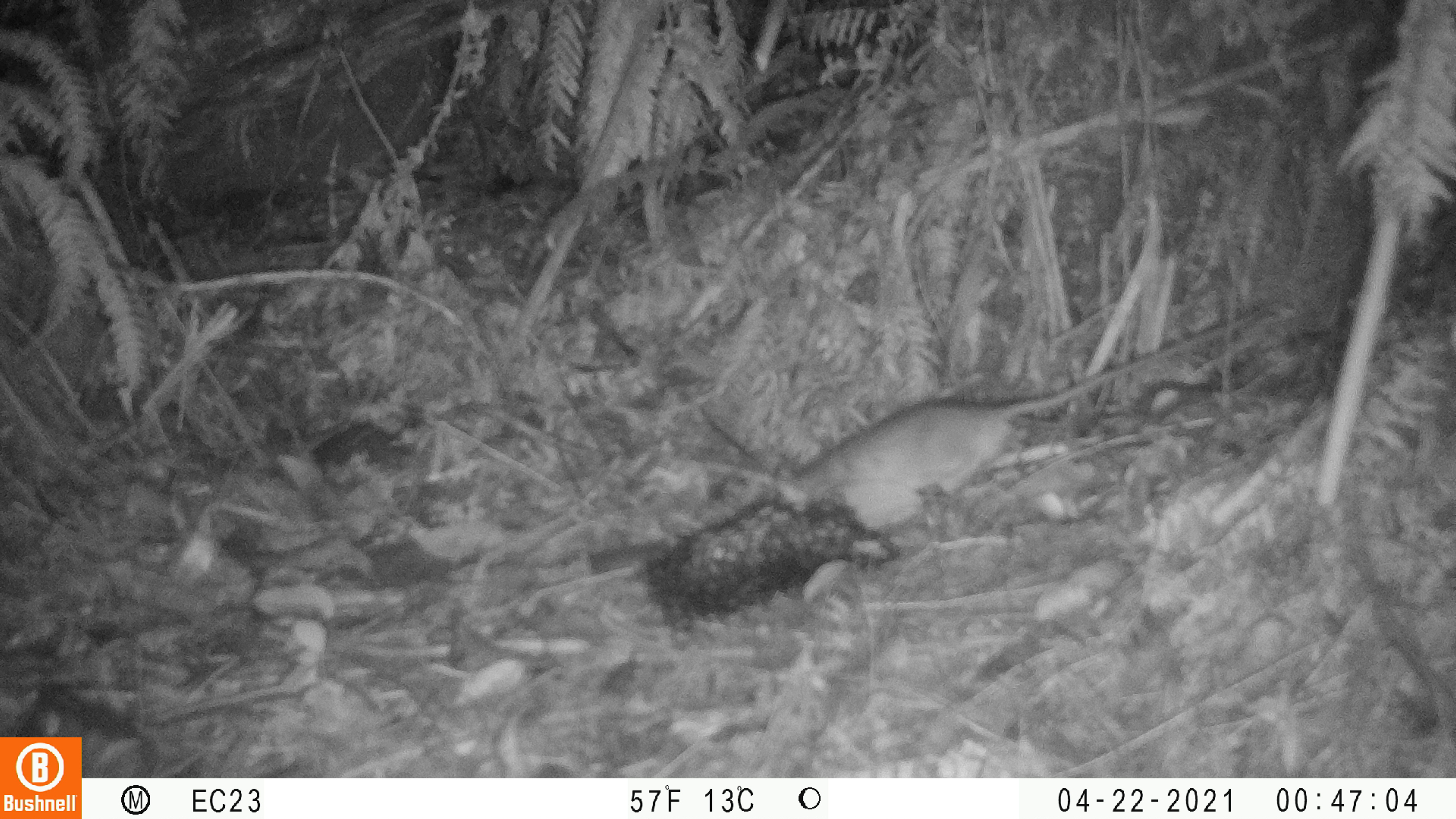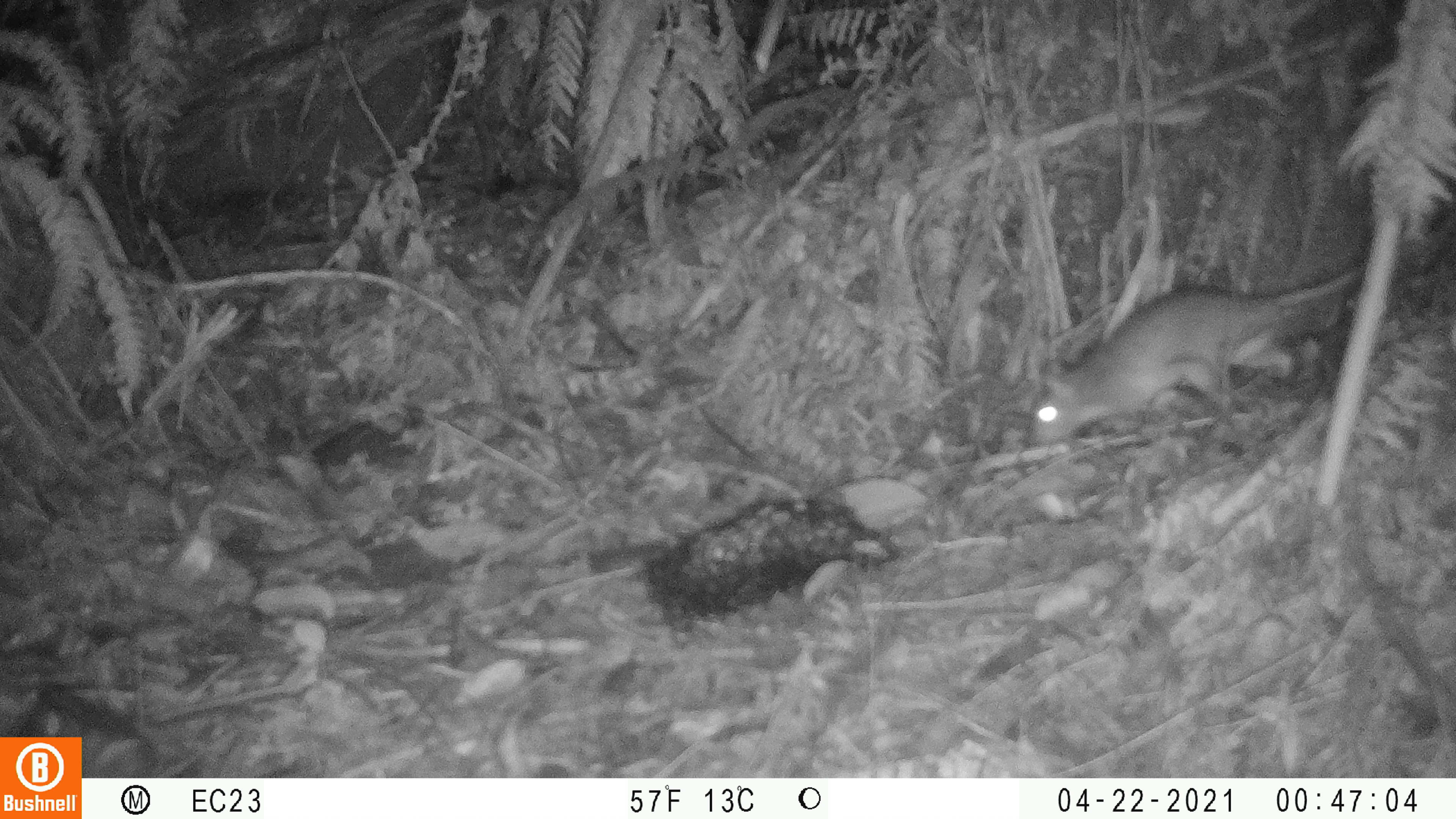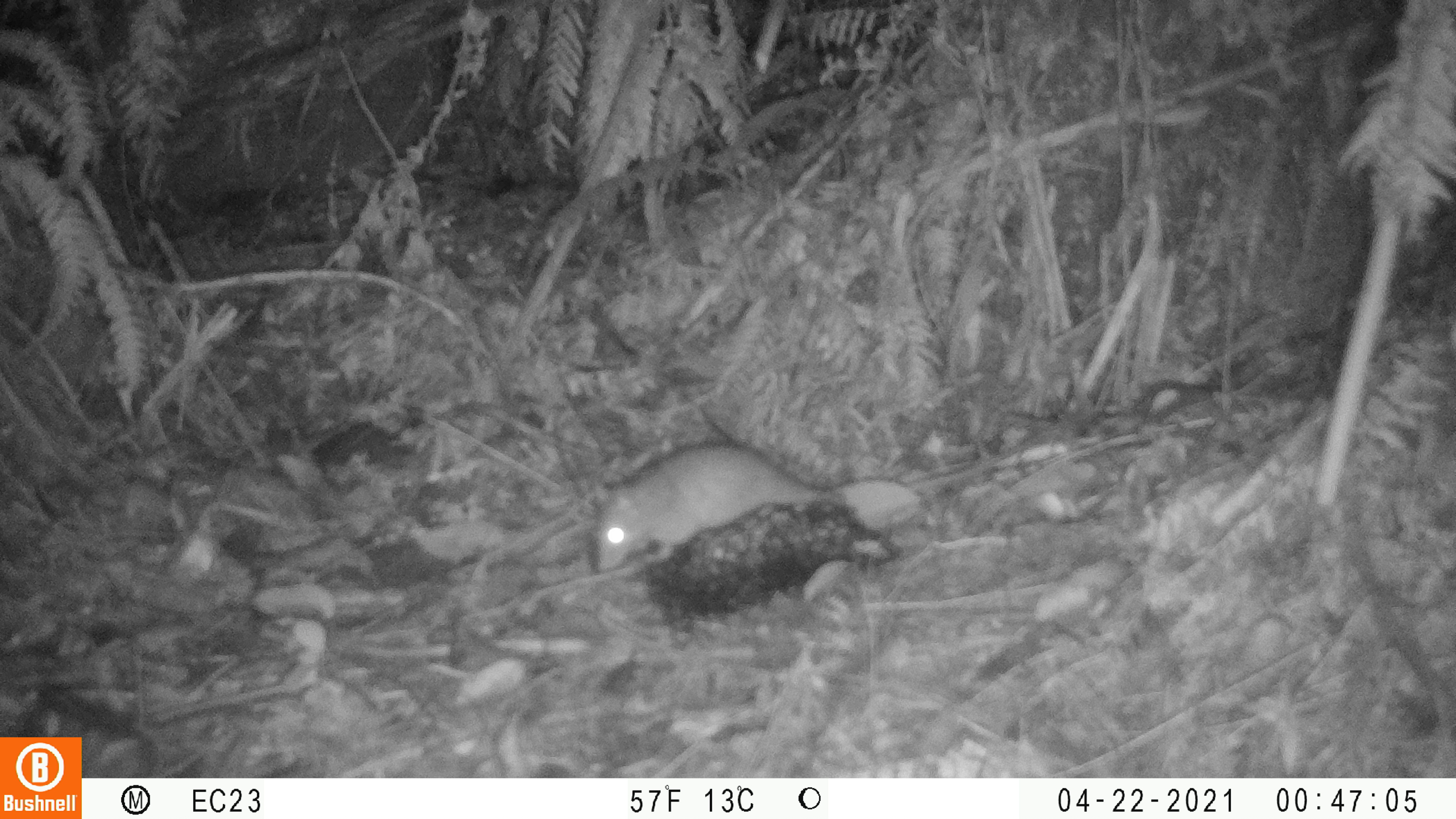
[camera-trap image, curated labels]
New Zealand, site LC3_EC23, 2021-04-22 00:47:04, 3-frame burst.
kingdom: Animalia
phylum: Chordata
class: Mammalia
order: Rodentia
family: Muridae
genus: Rattus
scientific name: Rattus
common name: rat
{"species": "rat (Rattus)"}